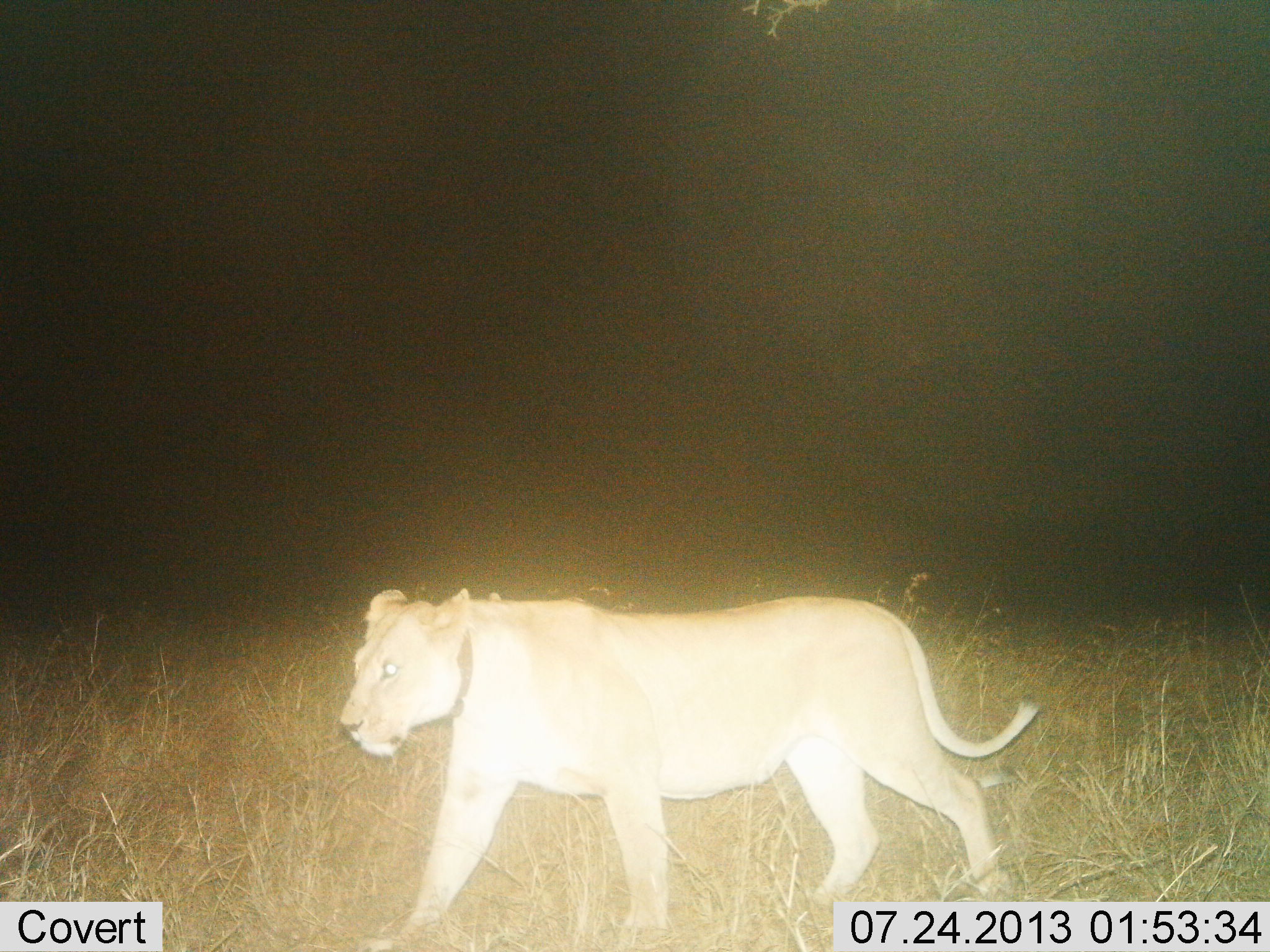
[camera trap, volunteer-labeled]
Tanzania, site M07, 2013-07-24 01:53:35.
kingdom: Animalia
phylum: Chordata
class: Mammalia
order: Carnivora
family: Felidae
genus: Panthera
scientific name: Panthera leo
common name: lion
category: lionfemale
Lionfemale (lion) (Panthera leo), count 1. Behavior (volunteer vote fractions): standing 0%, resting 0%, moving 100%, interacting 0%. Young present (vote fraction): 0%. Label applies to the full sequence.